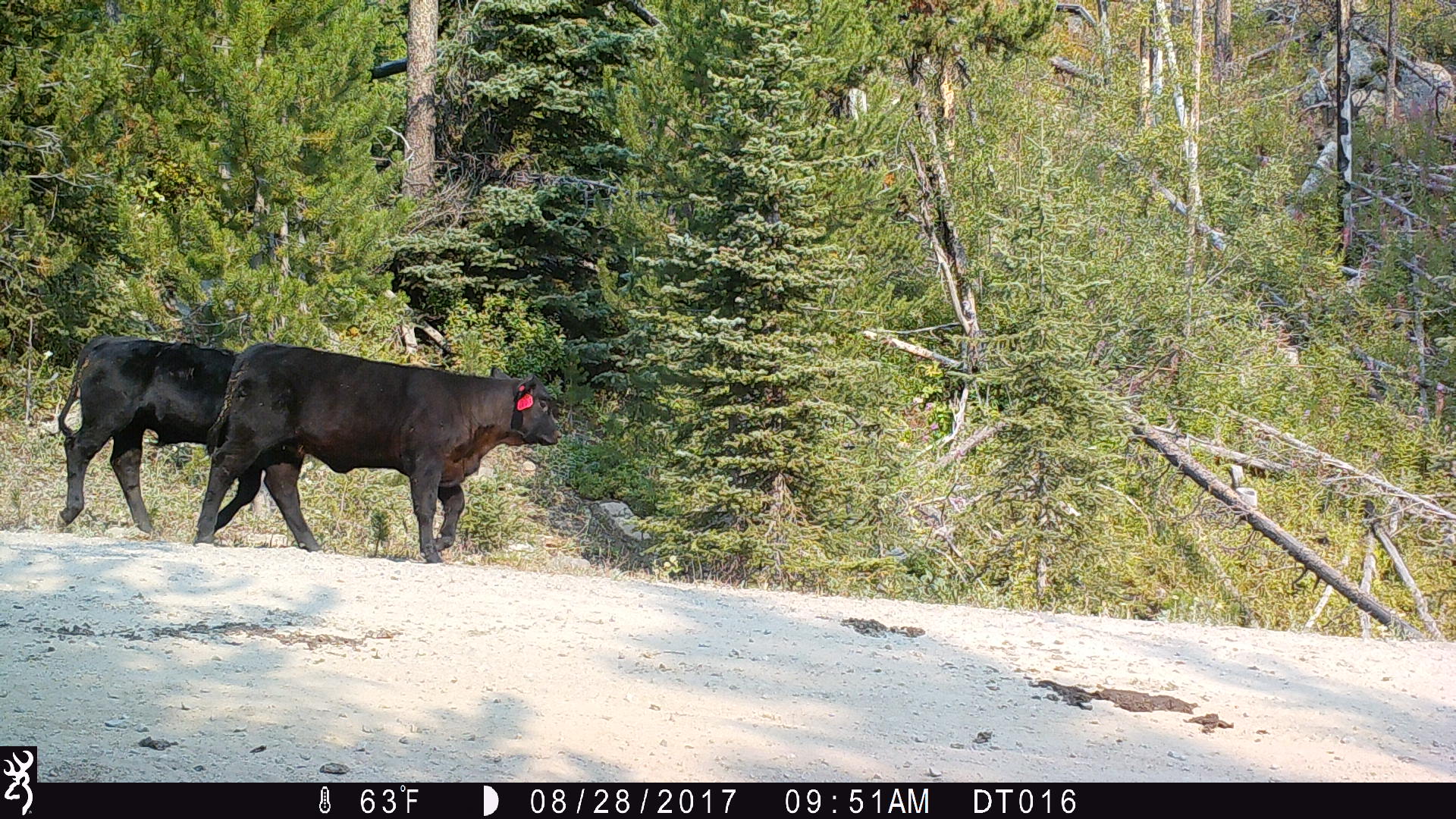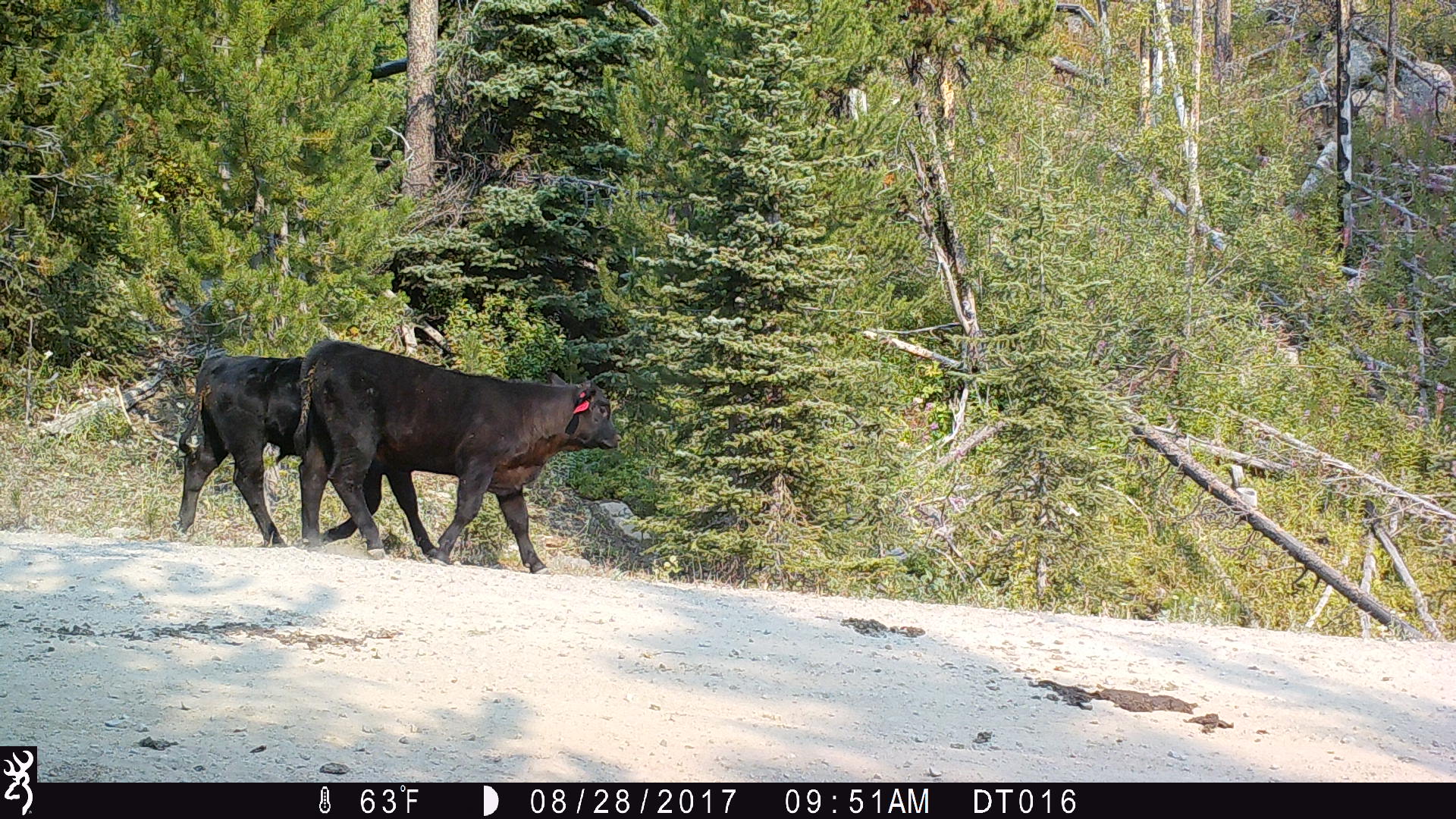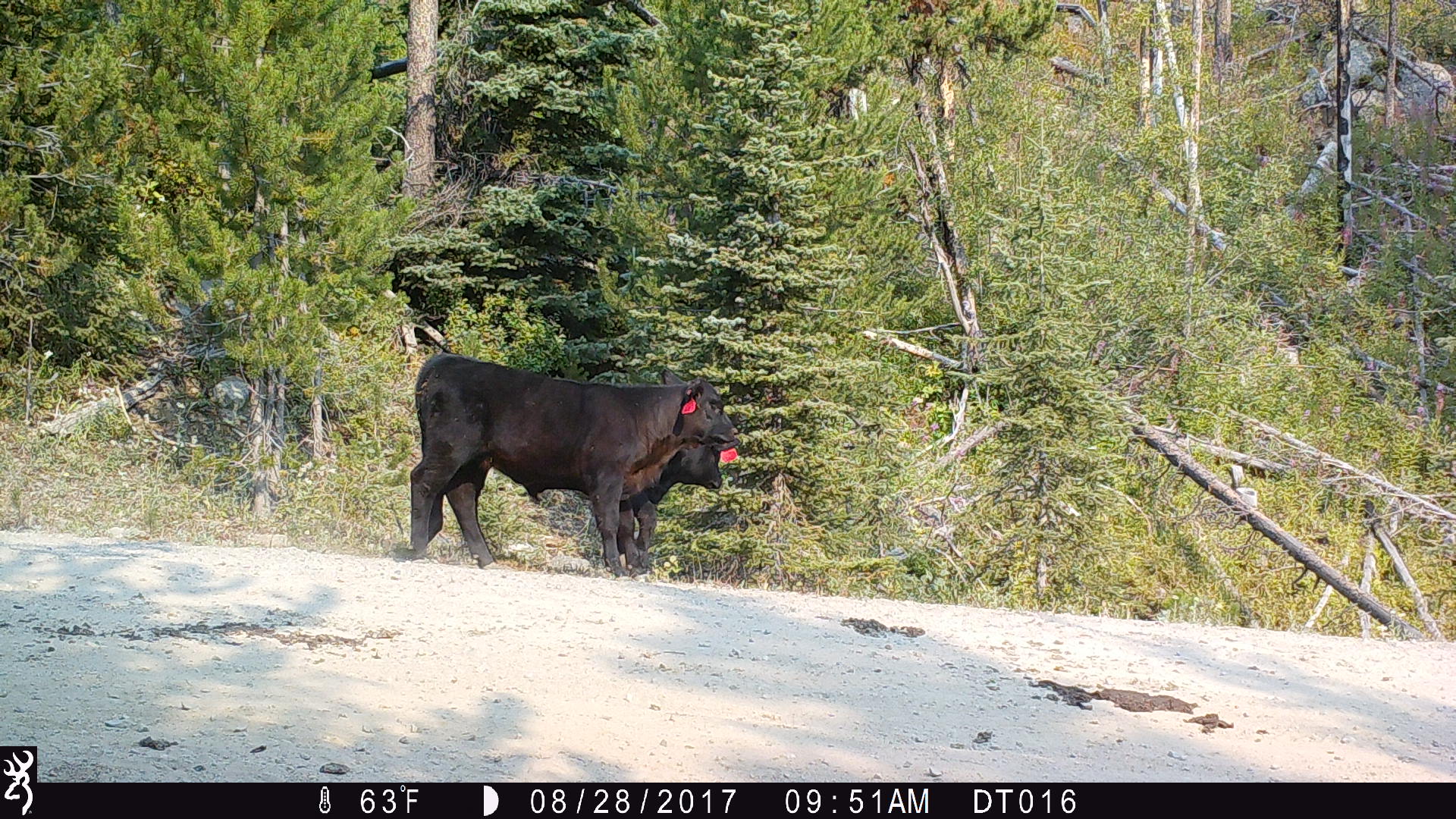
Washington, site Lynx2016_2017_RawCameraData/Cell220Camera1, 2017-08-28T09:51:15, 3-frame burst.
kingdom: Animalia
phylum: Chordata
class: Mammalia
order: Artiodactyla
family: Bovidae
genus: Bos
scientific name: Bos taurus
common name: domestic cattle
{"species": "domestic cattle (Bos taurus)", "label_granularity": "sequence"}